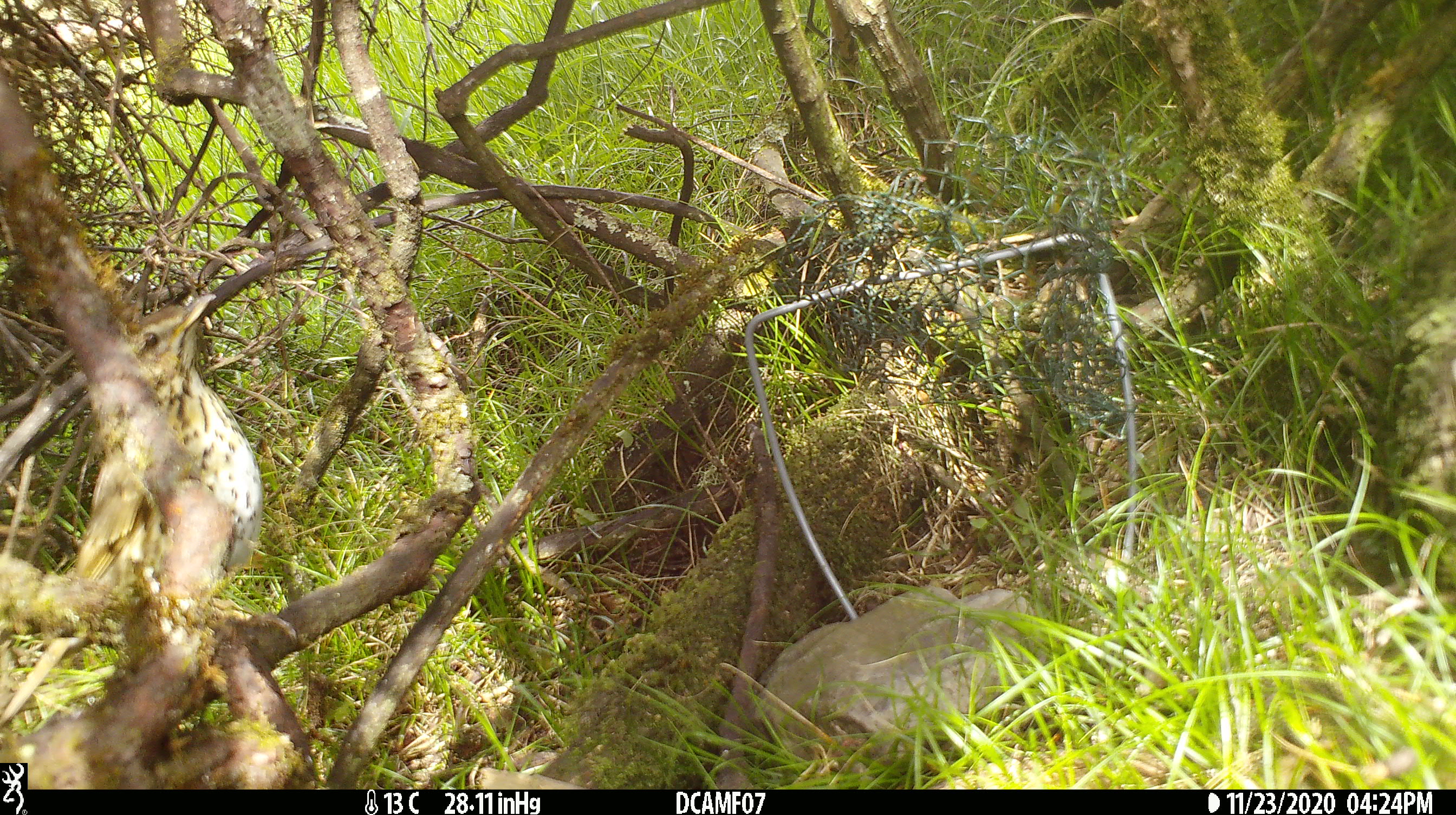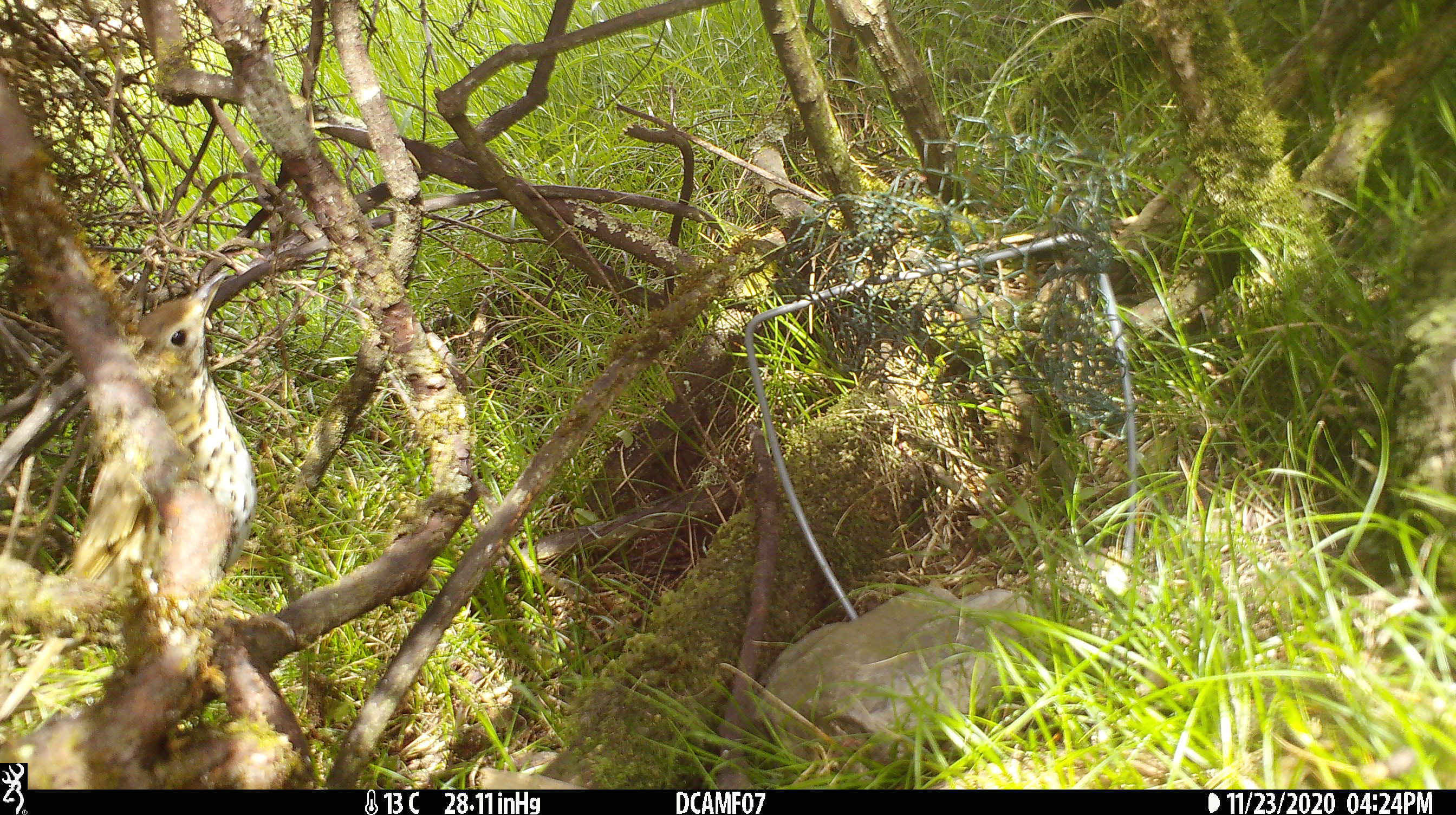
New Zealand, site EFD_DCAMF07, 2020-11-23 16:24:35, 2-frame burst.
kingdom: Animalia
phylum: Chordata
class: Aves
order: Passeriformes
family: Turdidae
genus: Turdus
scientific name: Turdus philomelos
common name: song thrush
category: thrush